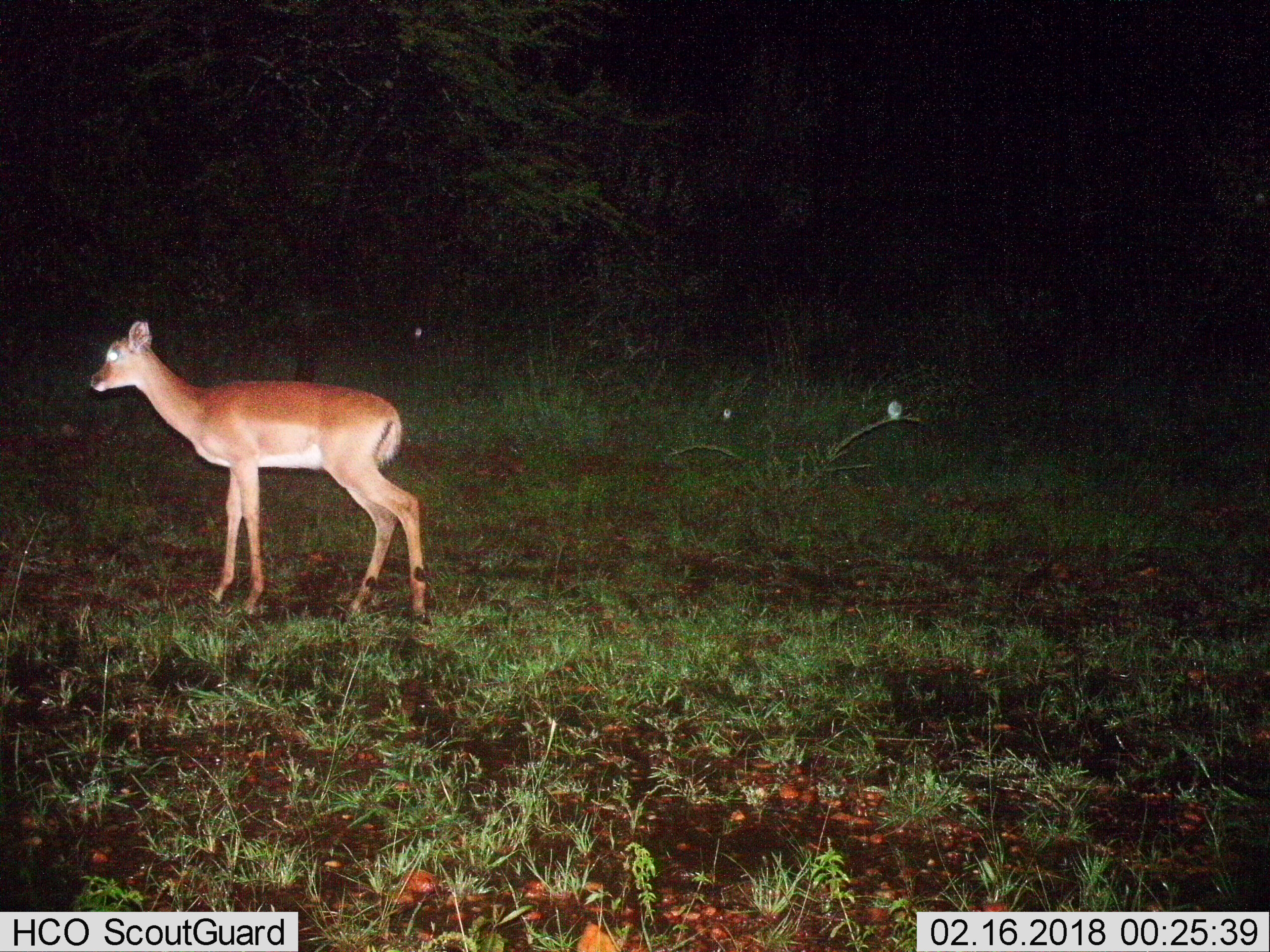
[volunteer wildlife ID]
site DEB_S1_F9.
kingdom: Animalia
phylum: Chordata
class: Mammalia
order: Artiodactyla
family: Bovidae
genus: Aepyceros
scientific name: Aepyceros melampus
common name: impala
Impala (Aepyceros melampus), count 1. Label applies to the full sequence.